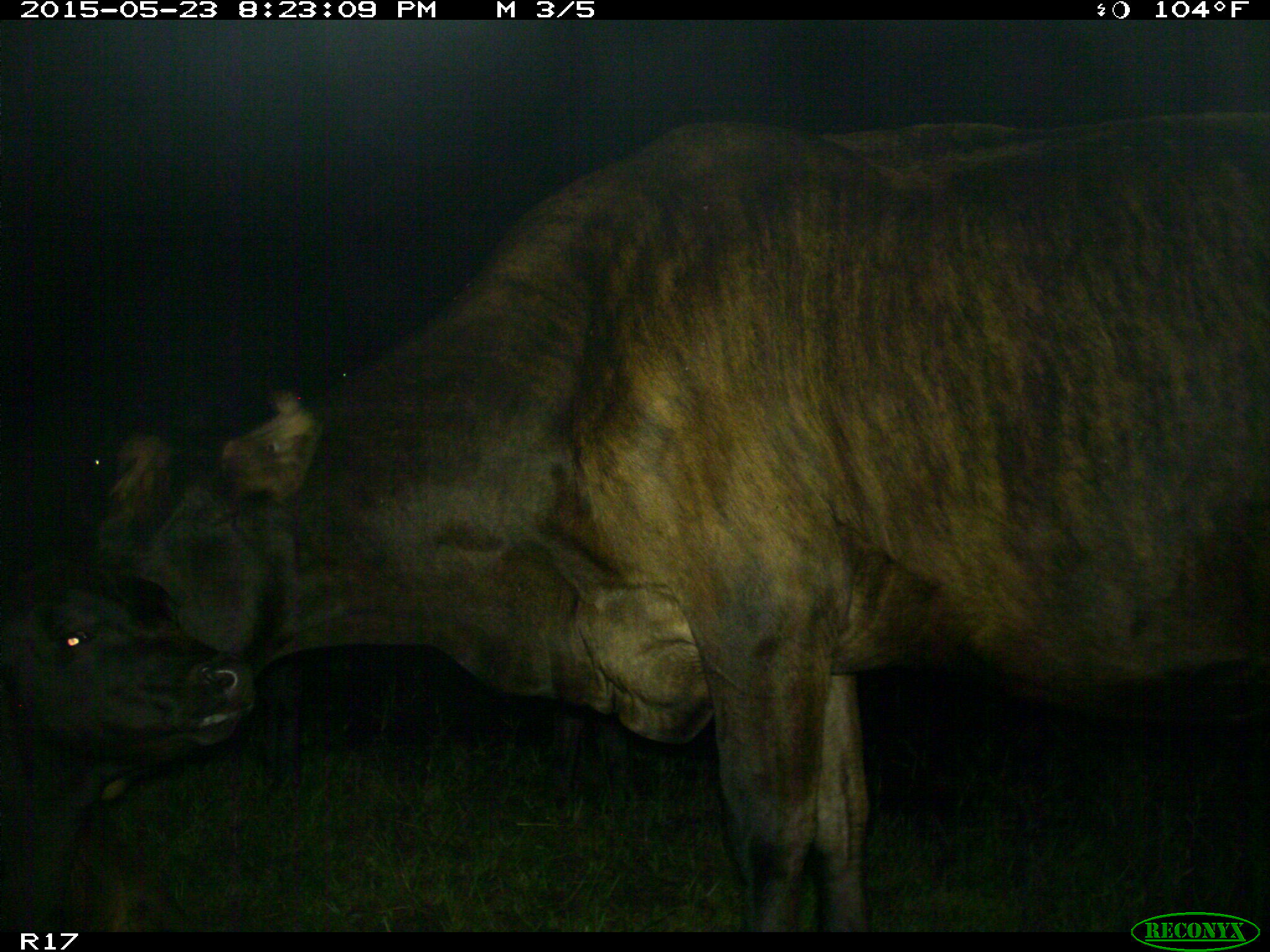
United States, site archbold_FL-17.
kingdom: Animalia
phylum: Chordata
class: Mammalia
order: Artiodactyla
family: Bovidae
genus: Bos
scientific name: Bos taurus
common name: domestic cow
Bos taurus (domestic cow).